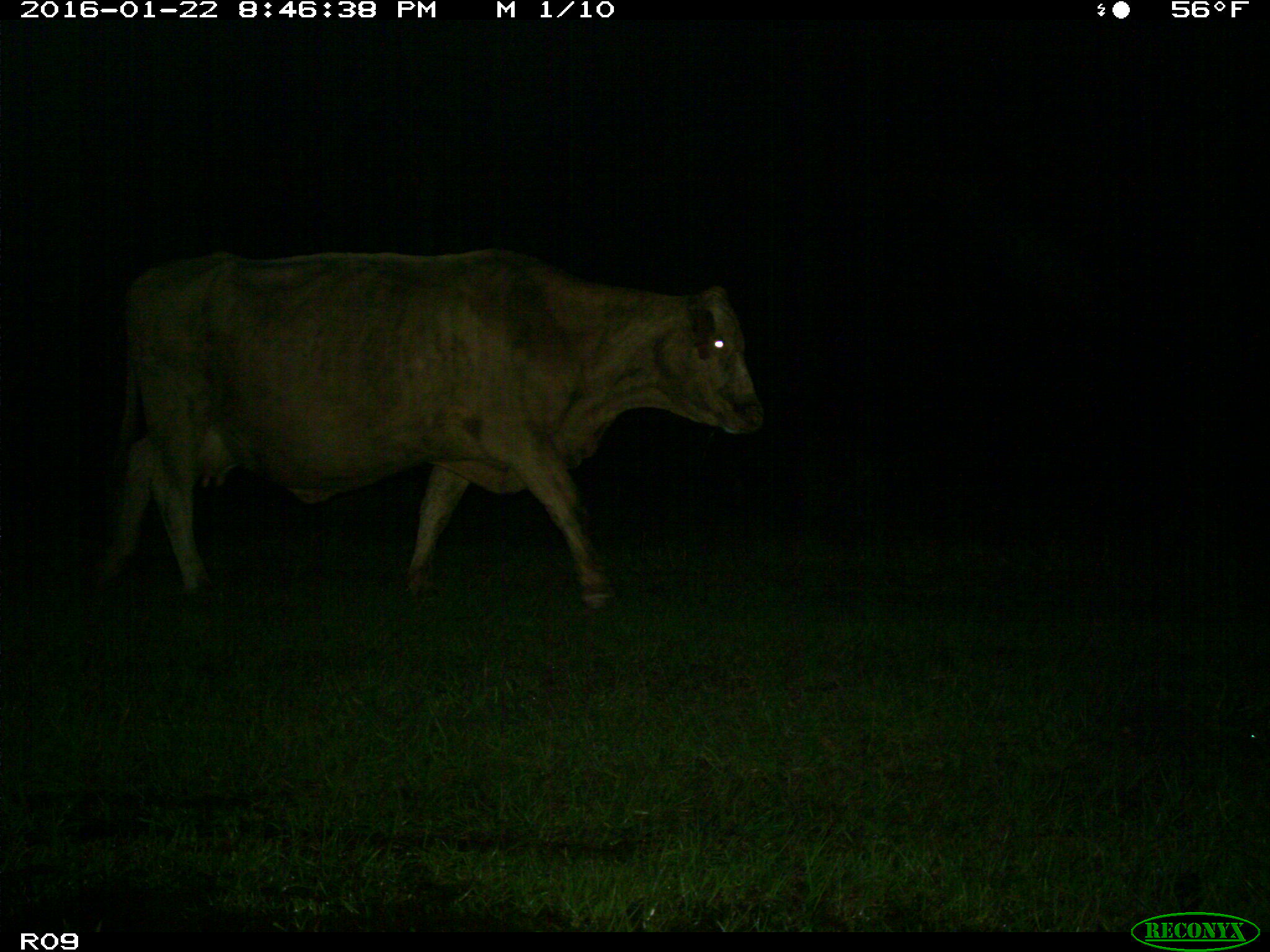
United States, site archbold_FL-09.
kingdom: Animalia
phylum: Chordata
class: Mammalia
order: Artiodactyla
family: Bovidae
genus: Bos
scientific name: Bos taurus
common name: domestic cow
Bos taurus (domestic cow).